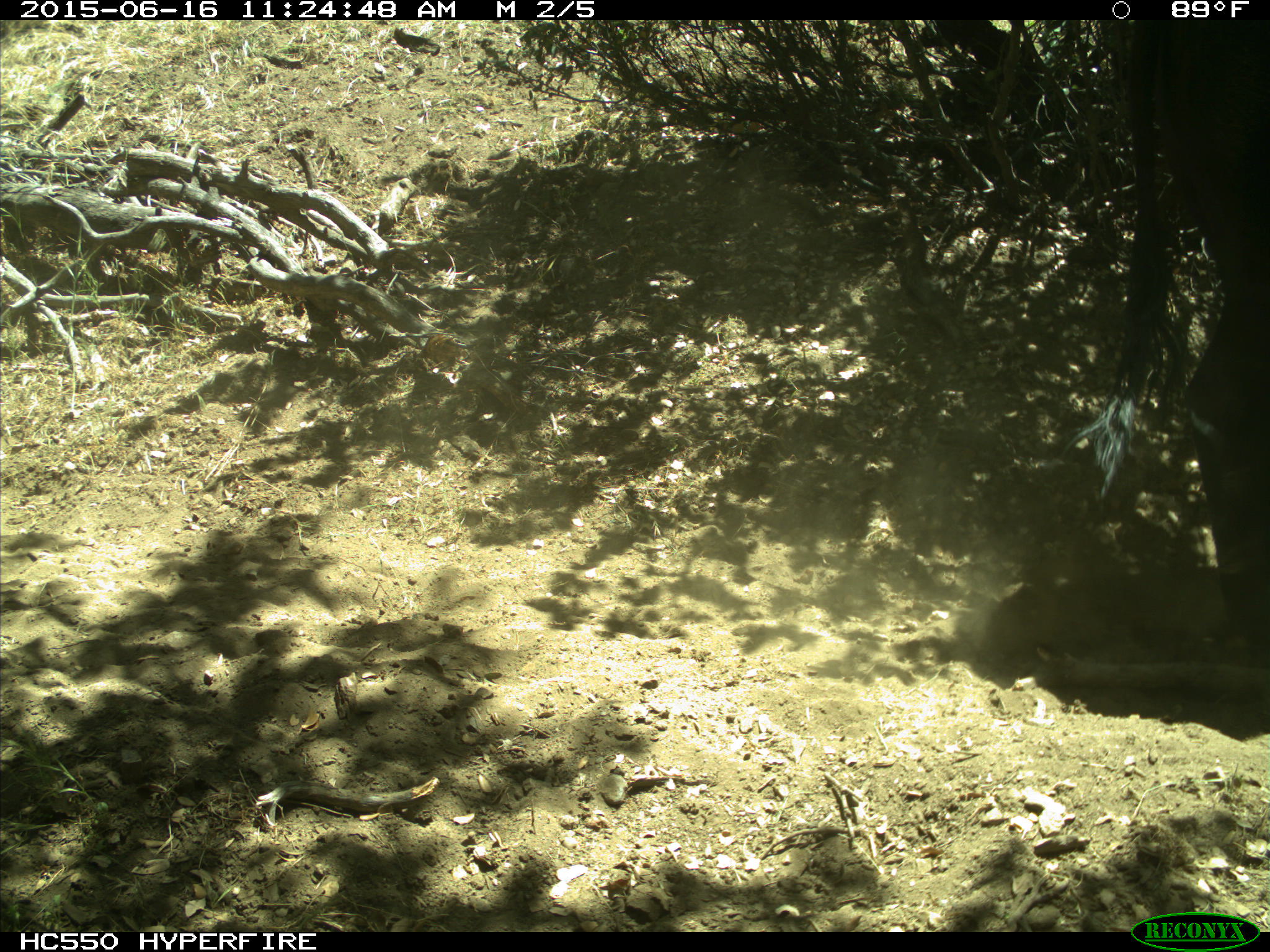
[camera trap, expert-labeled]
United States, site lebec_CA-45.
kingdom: Animalia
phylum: Chordata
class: Mammalia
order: Artiodactyla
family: Bovidae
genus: Bos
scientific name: Bos taurus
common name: domestic cow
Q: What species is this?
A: Bos taurus (domestic cow).